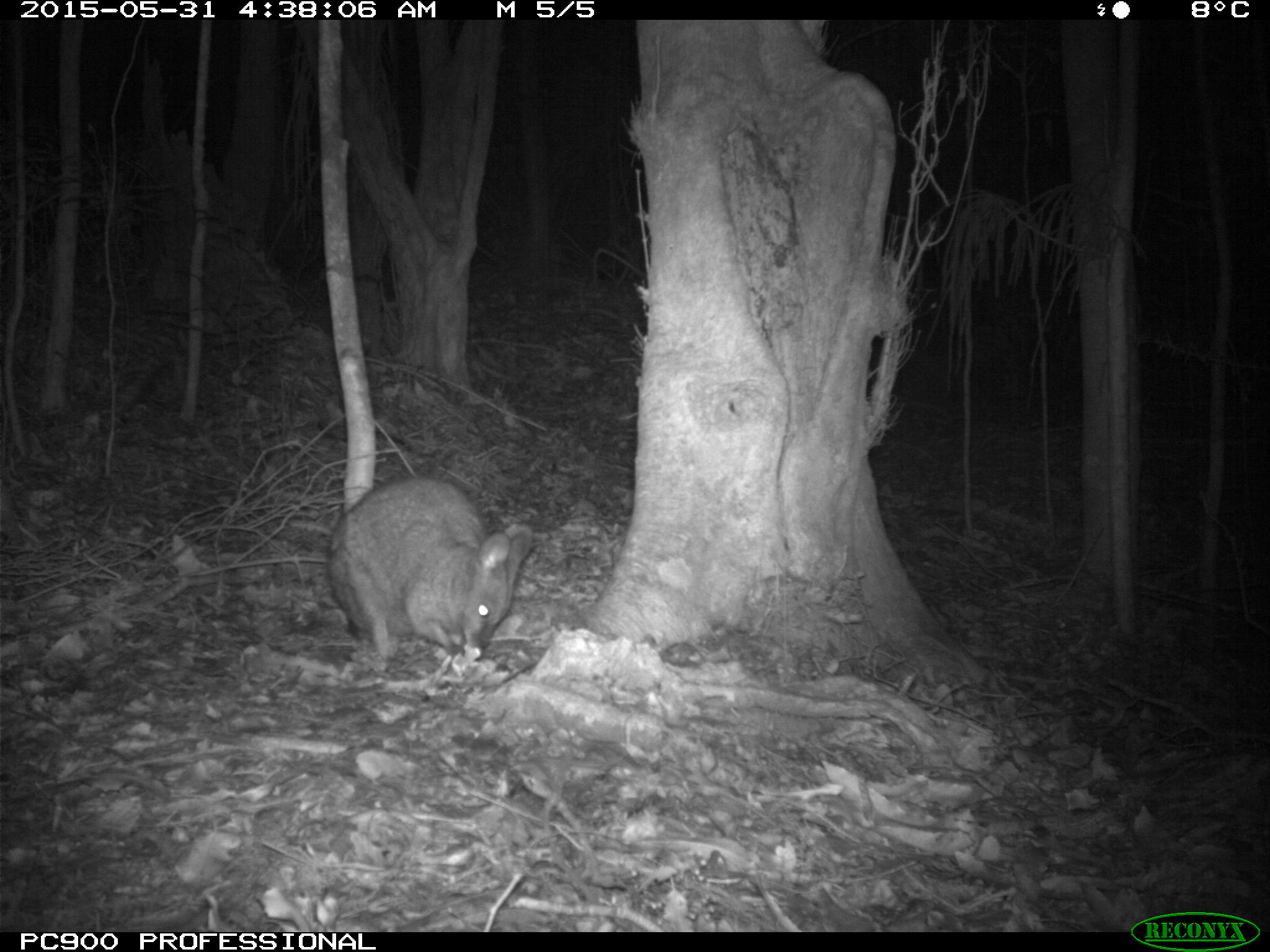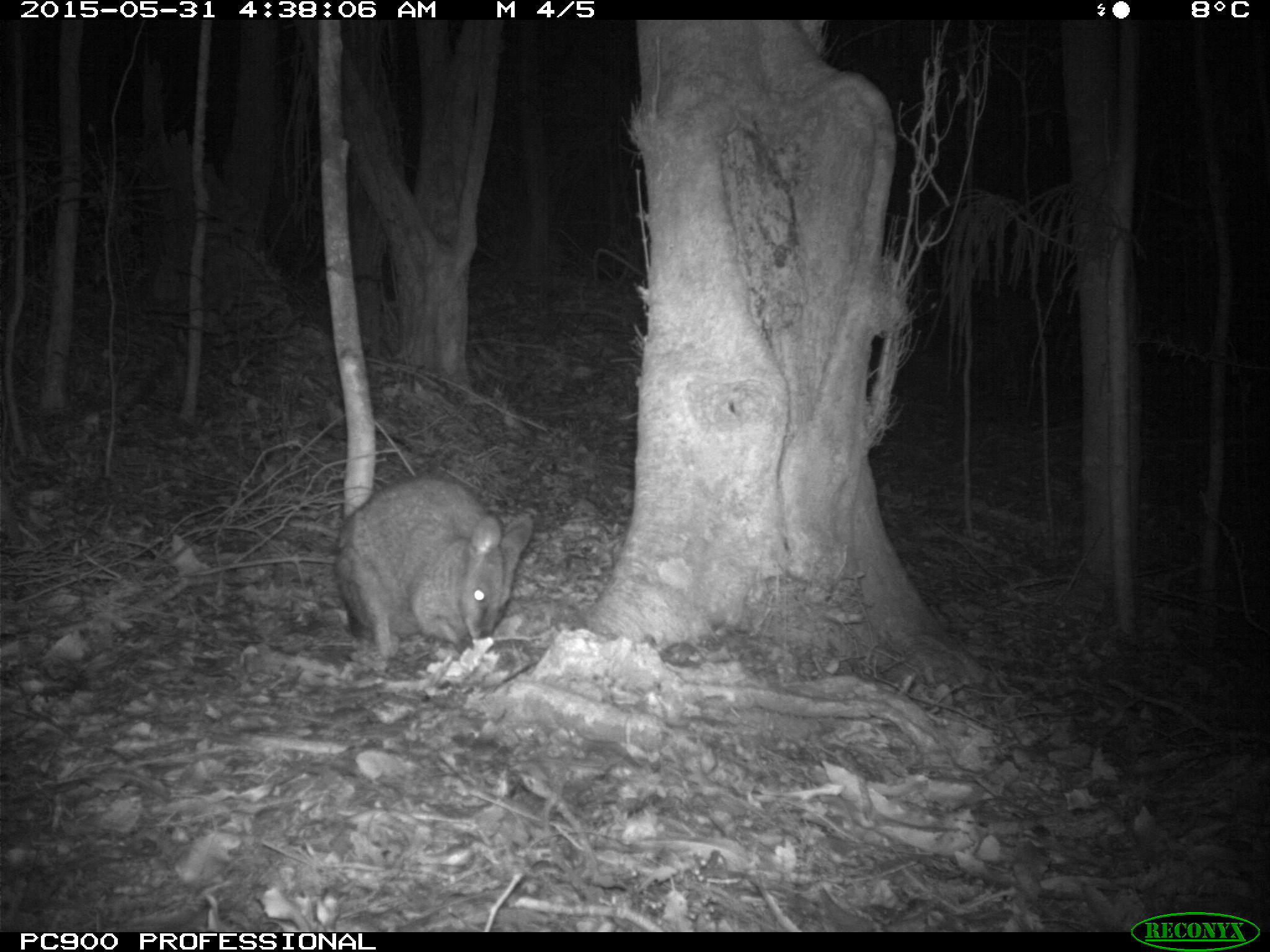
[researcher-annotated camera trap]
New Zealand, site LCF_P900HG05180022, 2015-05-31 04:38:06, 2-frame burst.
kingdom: Animalia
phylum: Chordata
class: Mammalia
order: Diprotodontia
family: Macropodidae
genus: Notamacropus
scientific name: Notamacropus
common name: wallaby